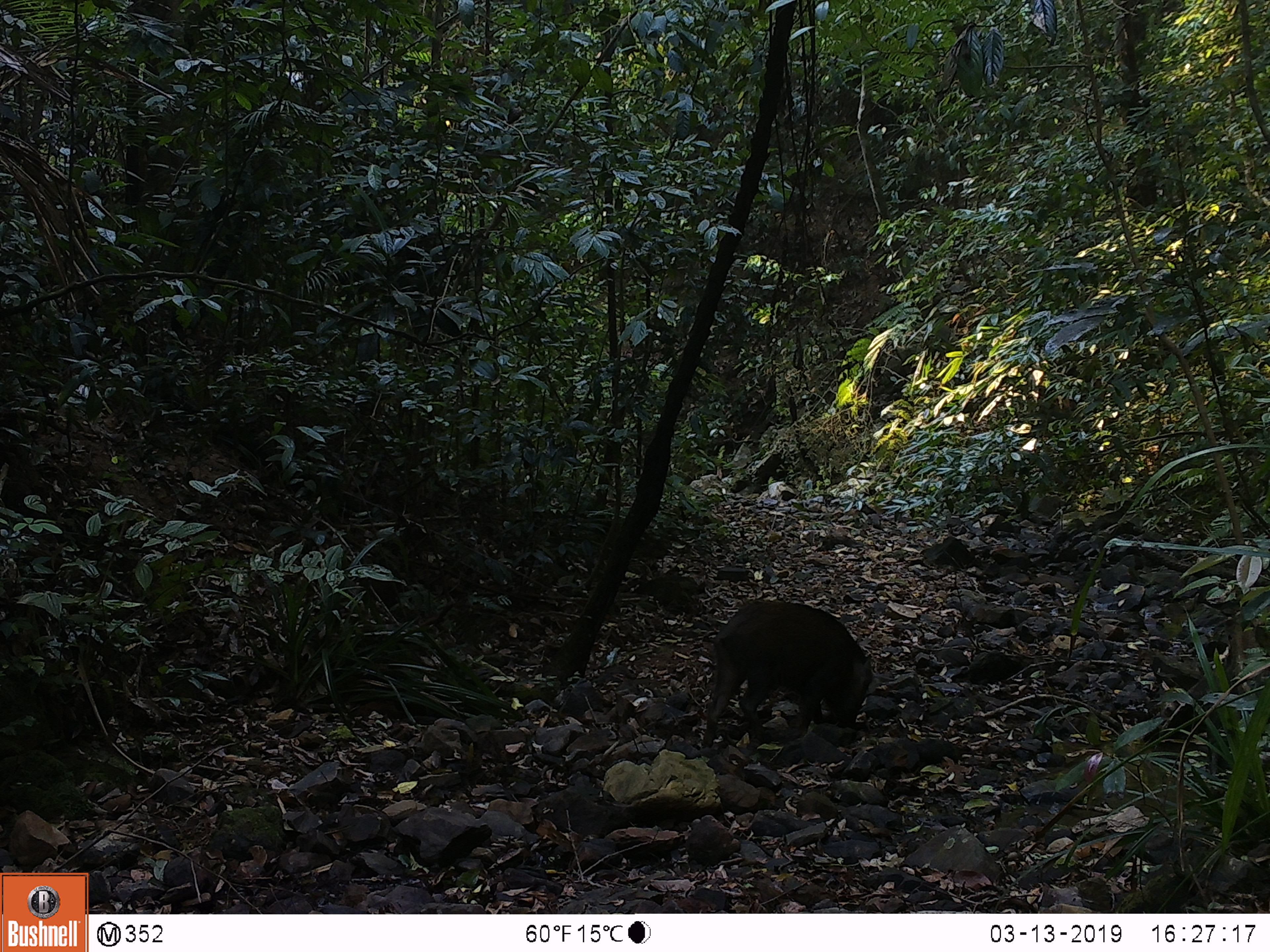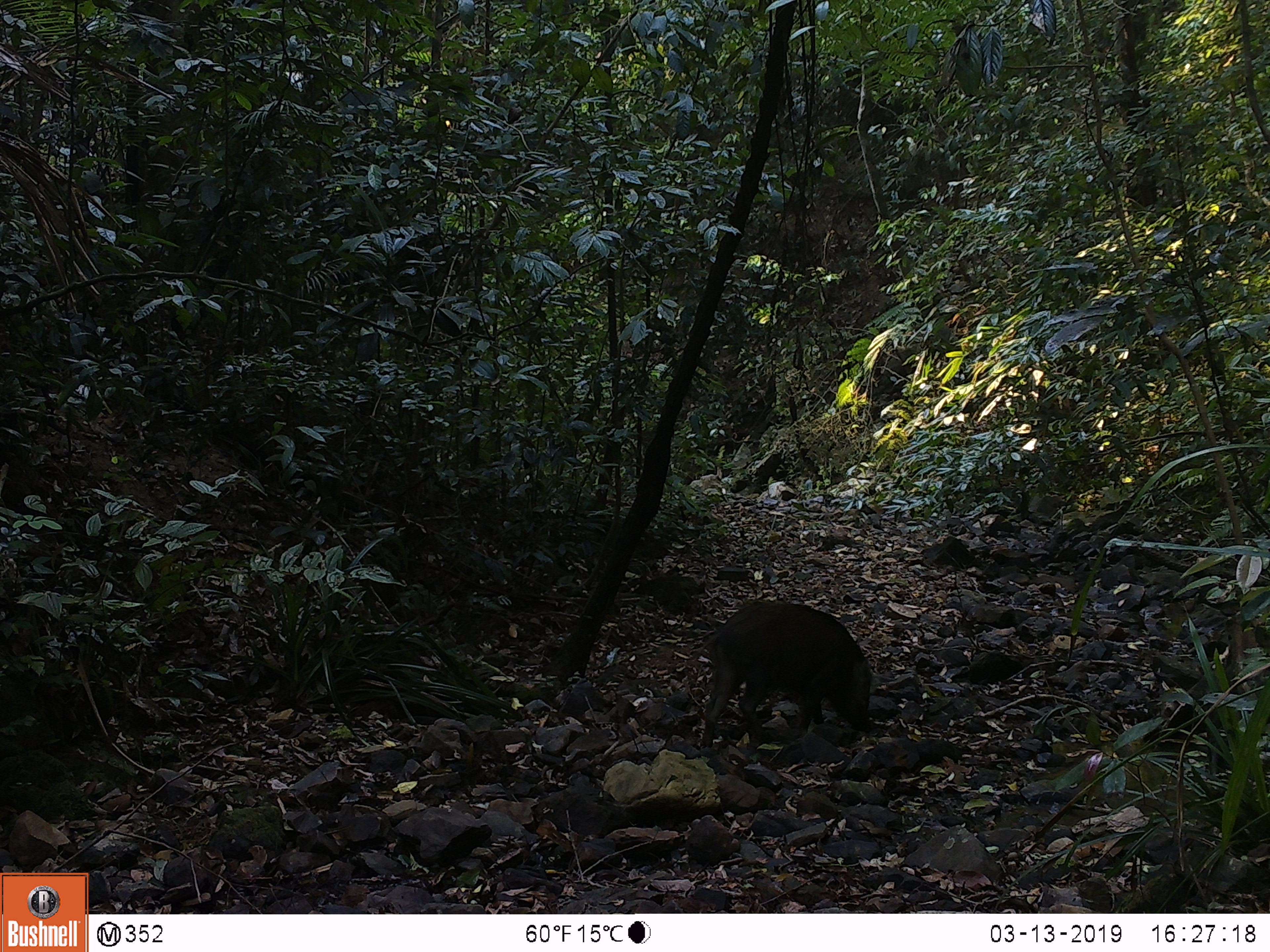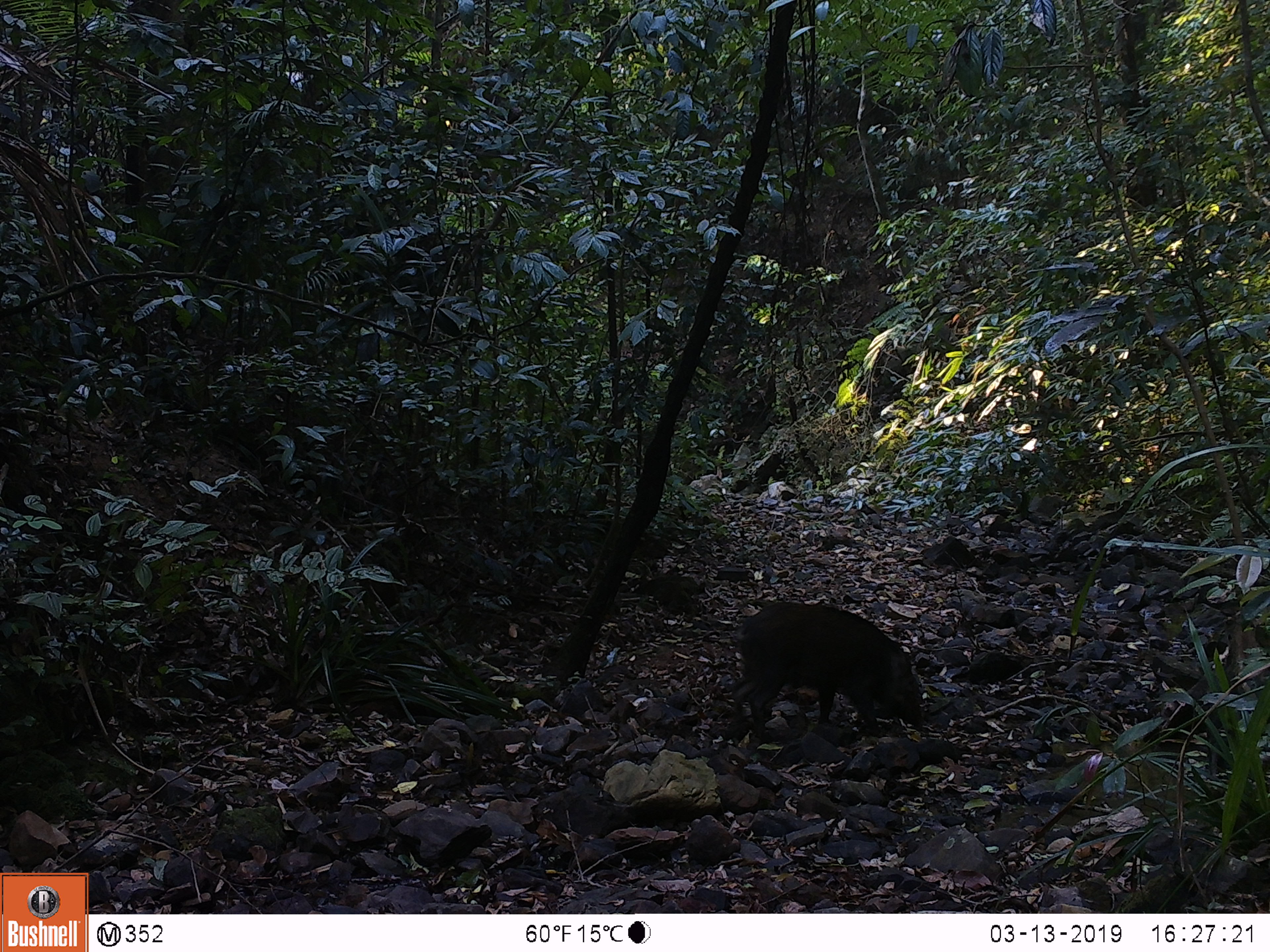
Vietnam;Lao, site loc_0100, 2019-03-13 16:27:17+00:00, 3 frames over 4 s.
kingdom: Animalia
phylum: Chordata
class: Mammalia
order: Artiodactyla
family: Suidae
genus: Sus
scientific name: Sus scrofa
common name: eurasian wild pig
Eurasian wild pig (Sus scrofa). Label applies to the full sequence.